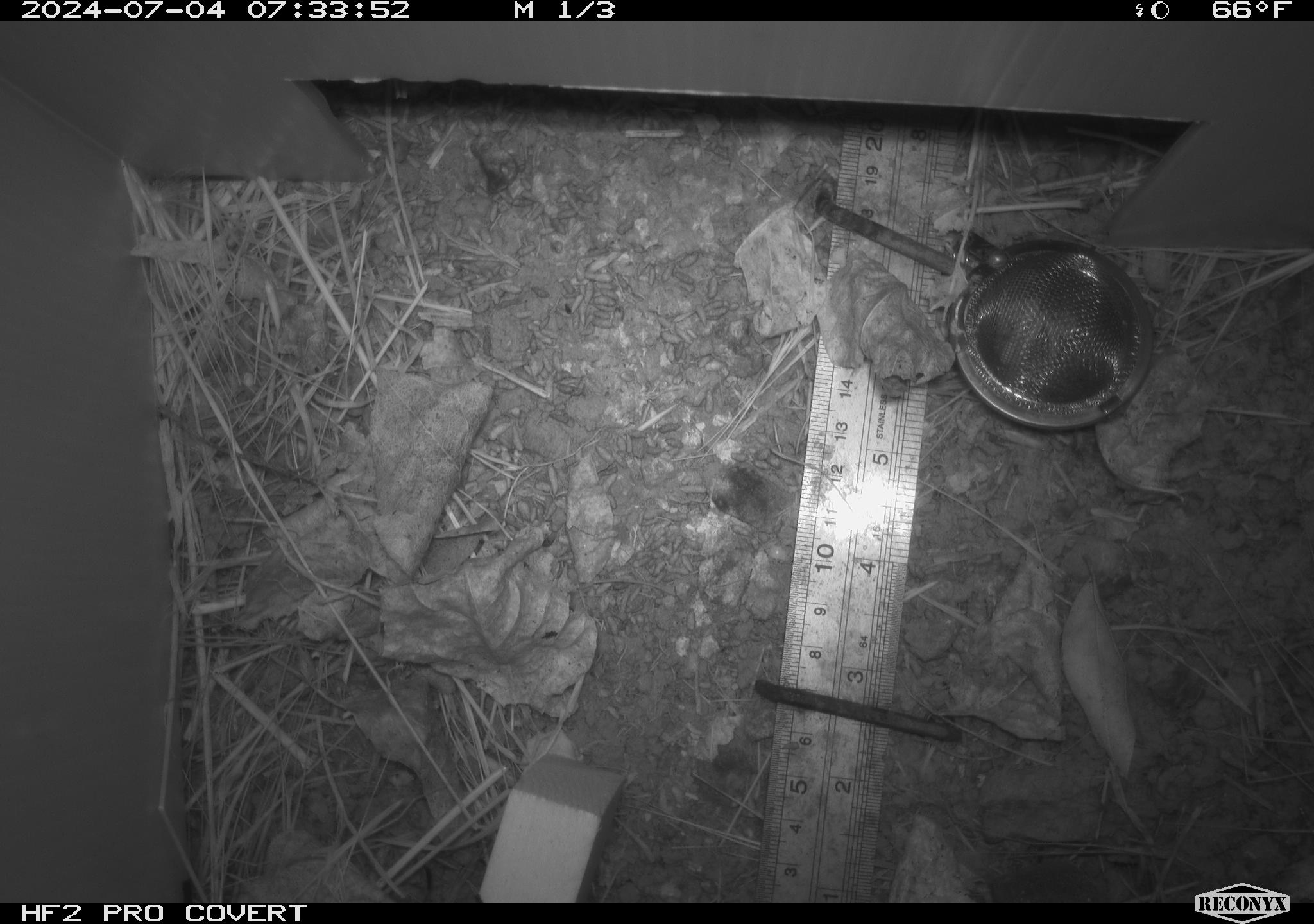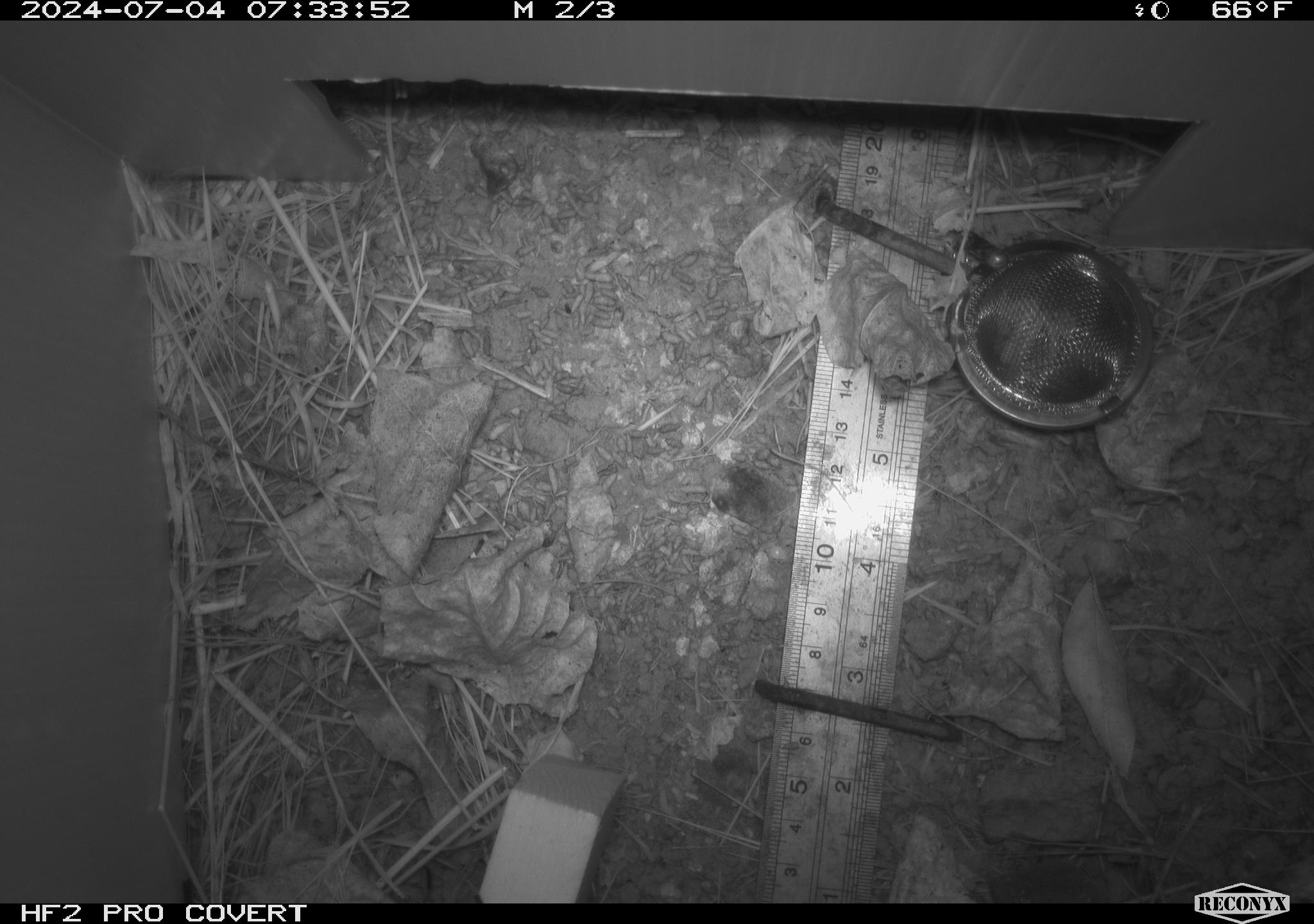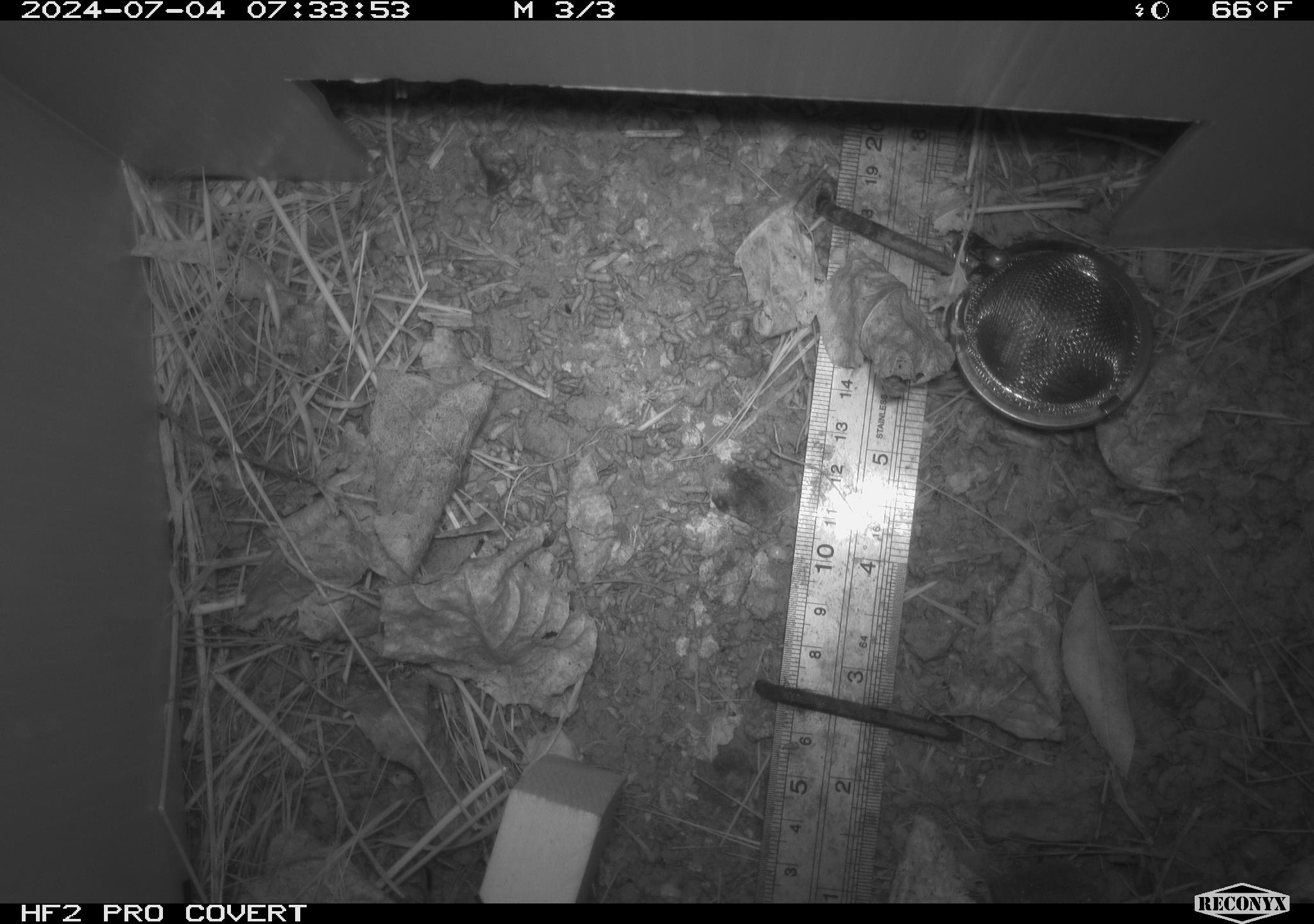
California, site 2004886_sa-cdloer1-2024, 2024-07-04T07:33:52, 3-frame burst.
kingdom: Animalia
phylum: Chordata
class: Mammalia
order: Rodentia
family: Cricetidae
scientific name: Arvicolinae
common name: voles, lemmings, and muskrats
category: arvicolinae subfamily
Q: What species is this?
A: Arvicolinae subfamily (voles, lemmings, and muskrats) (Arvicolinae).